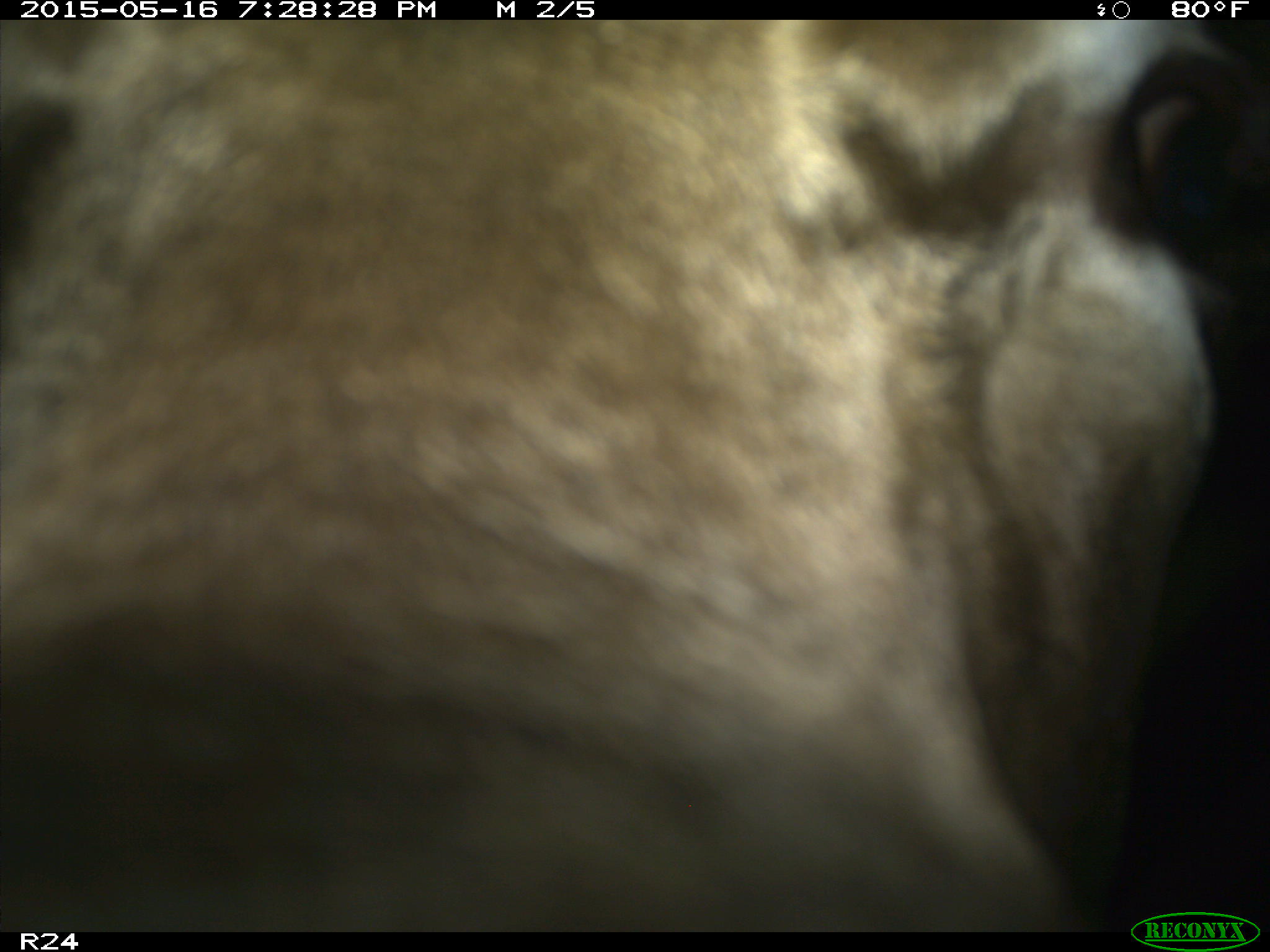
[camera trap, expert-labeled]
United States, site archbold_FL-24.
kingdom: Animalia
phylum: Chordata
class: Mammalia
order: Artiodactyla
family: Bovidae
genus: Bos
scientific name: Bos taurus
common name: domestic cow